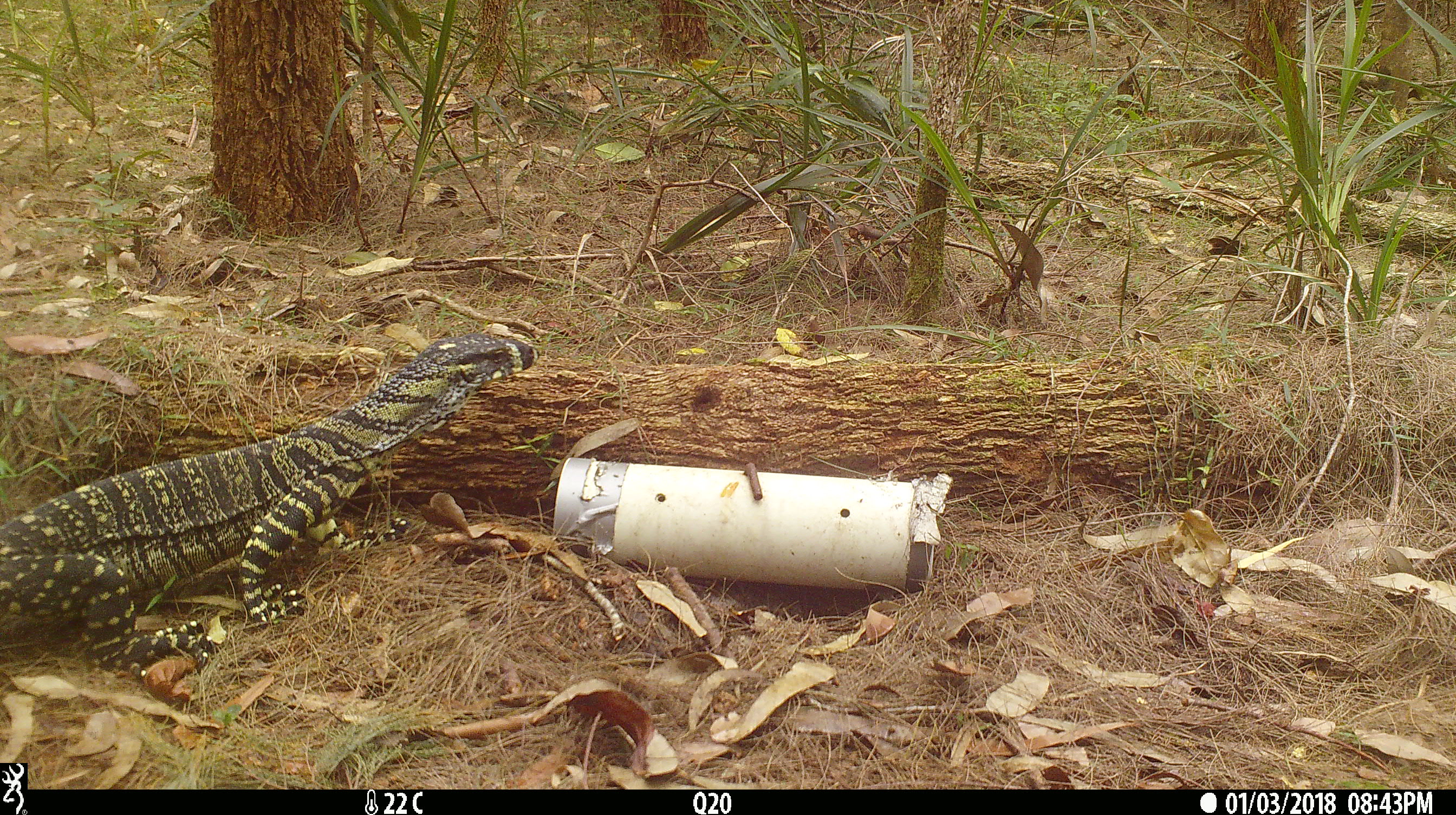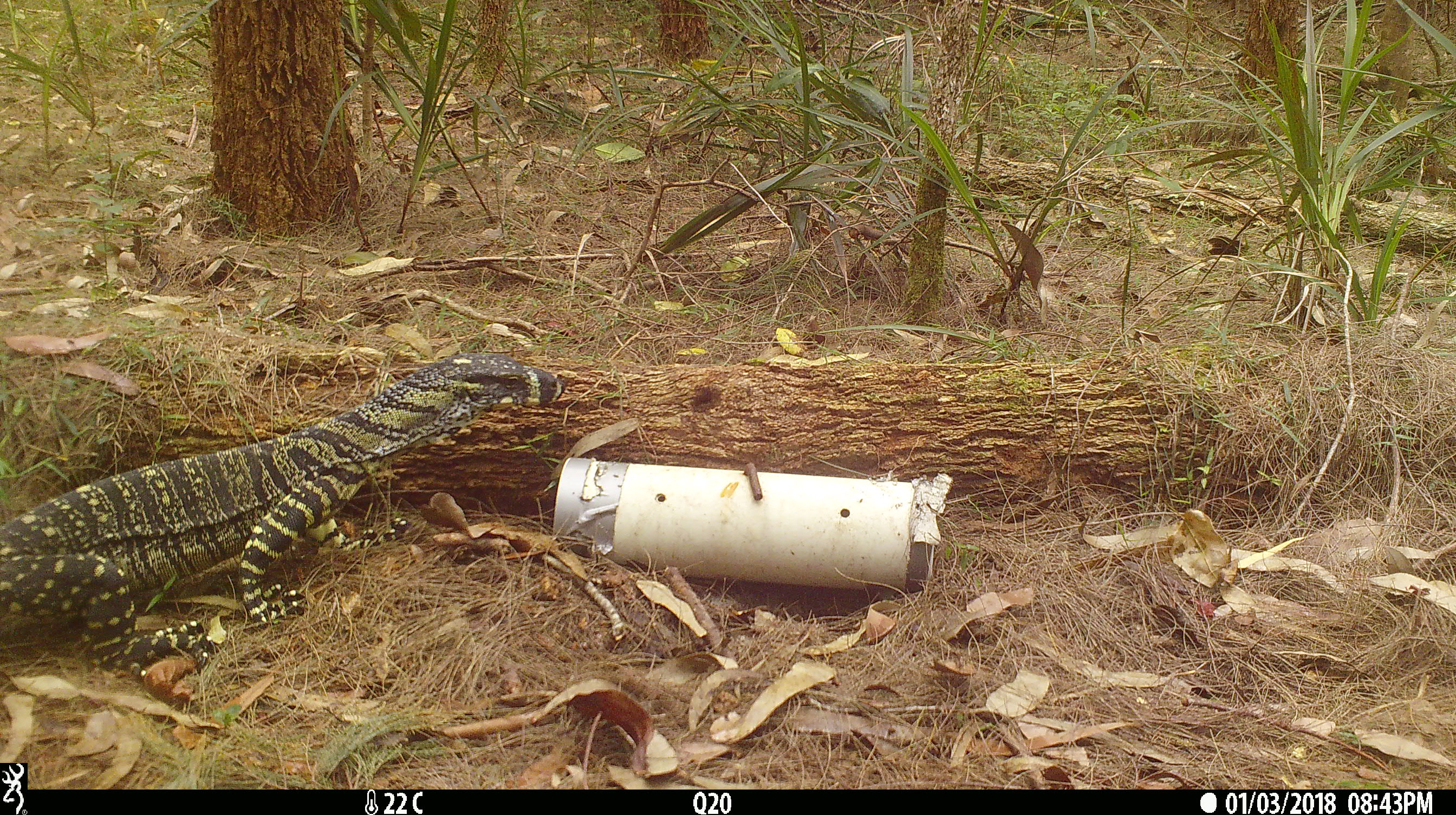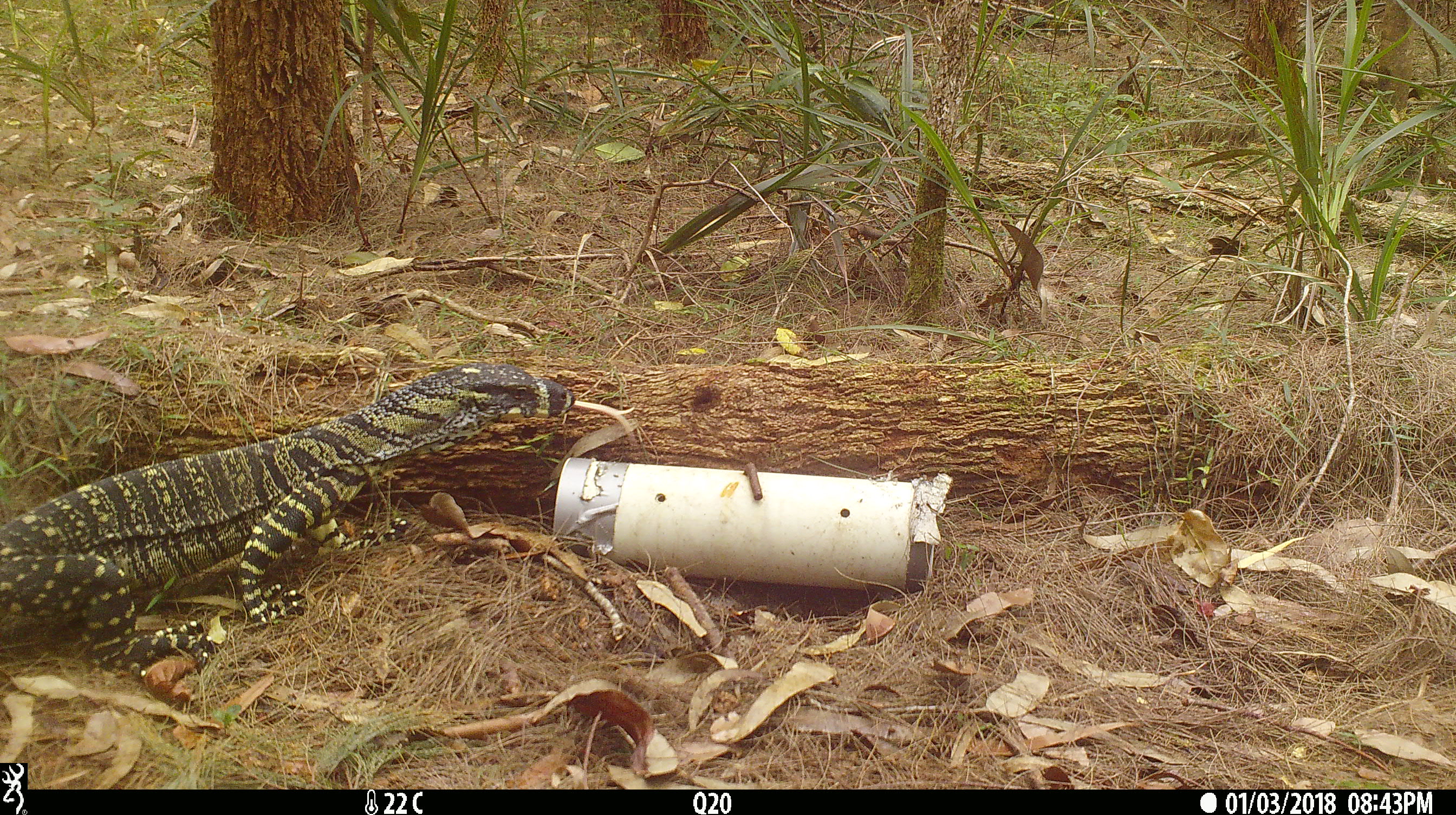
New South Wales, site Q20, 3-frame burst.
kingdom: Animalia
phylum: Chordata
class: Reptilia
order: Squamata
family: Varanidae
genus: Varanus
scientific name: Varanus varius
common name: lace monitor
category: goanna